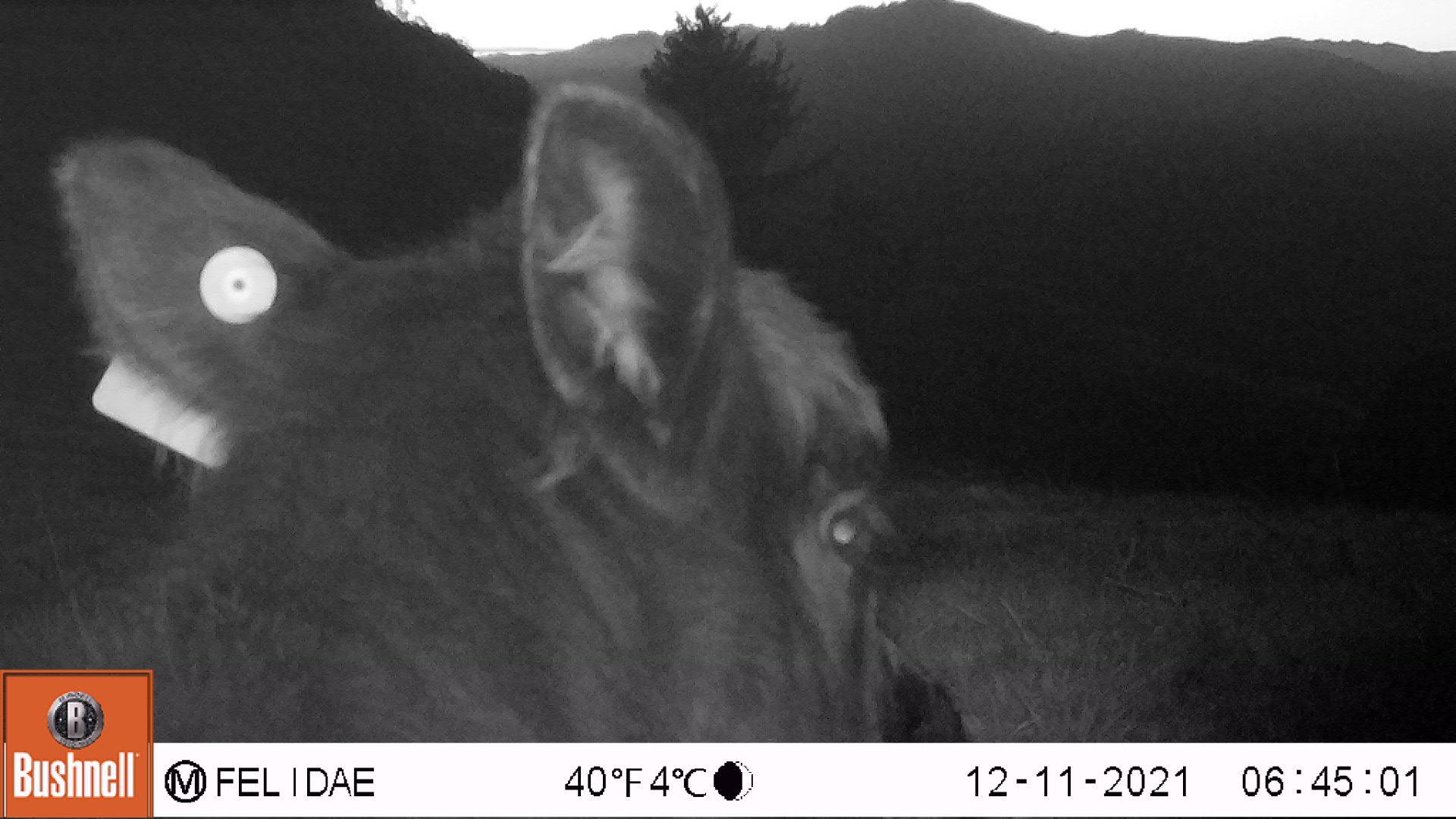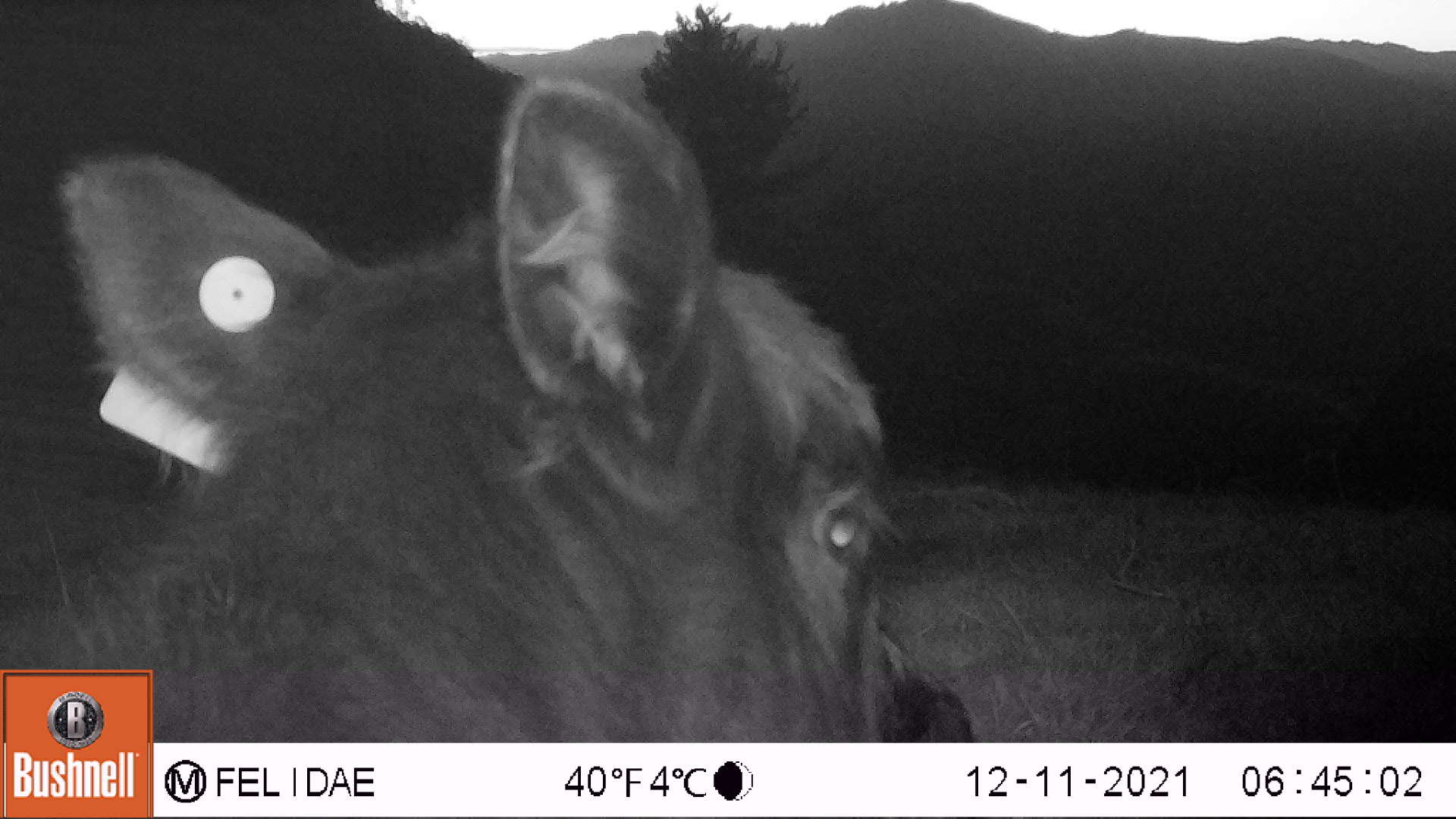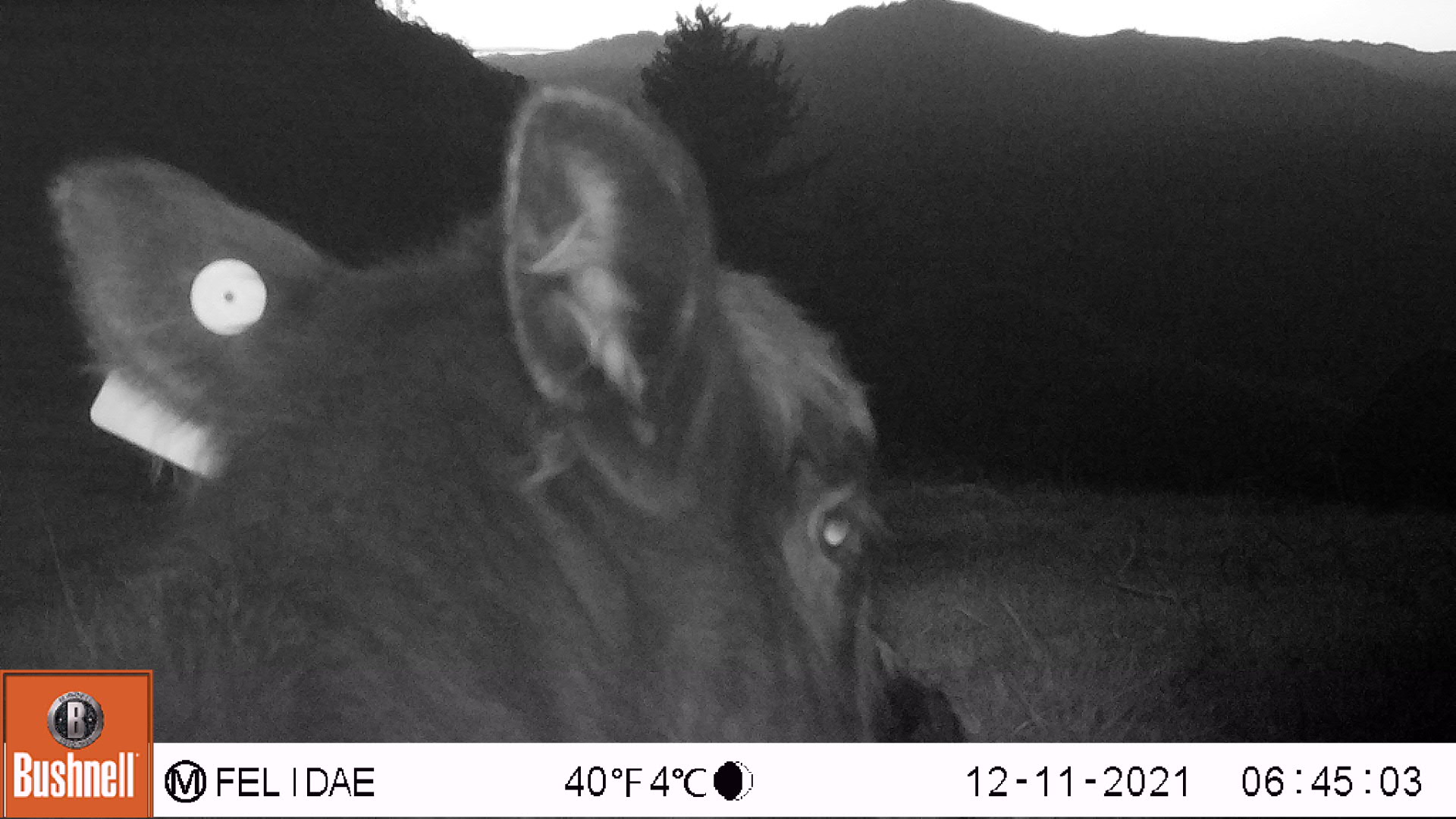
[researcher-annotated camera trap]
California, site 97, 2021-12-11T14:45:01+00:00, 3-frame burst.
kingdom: Animalia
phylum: Chordata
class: Mammalia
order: Artiodactyla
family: Bovidae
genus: Bos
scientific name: Bos taurus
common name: domestic cattle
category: cattle